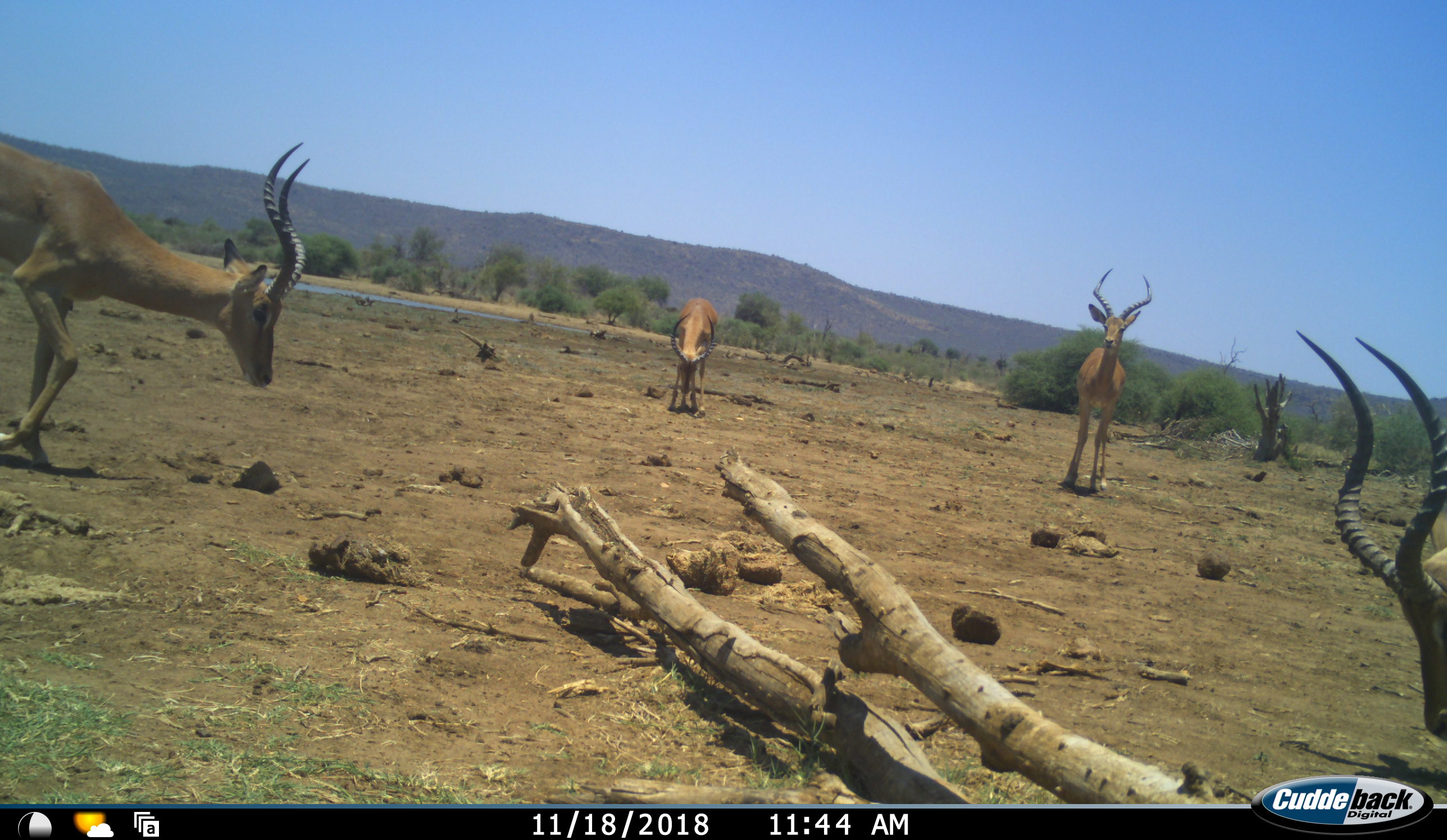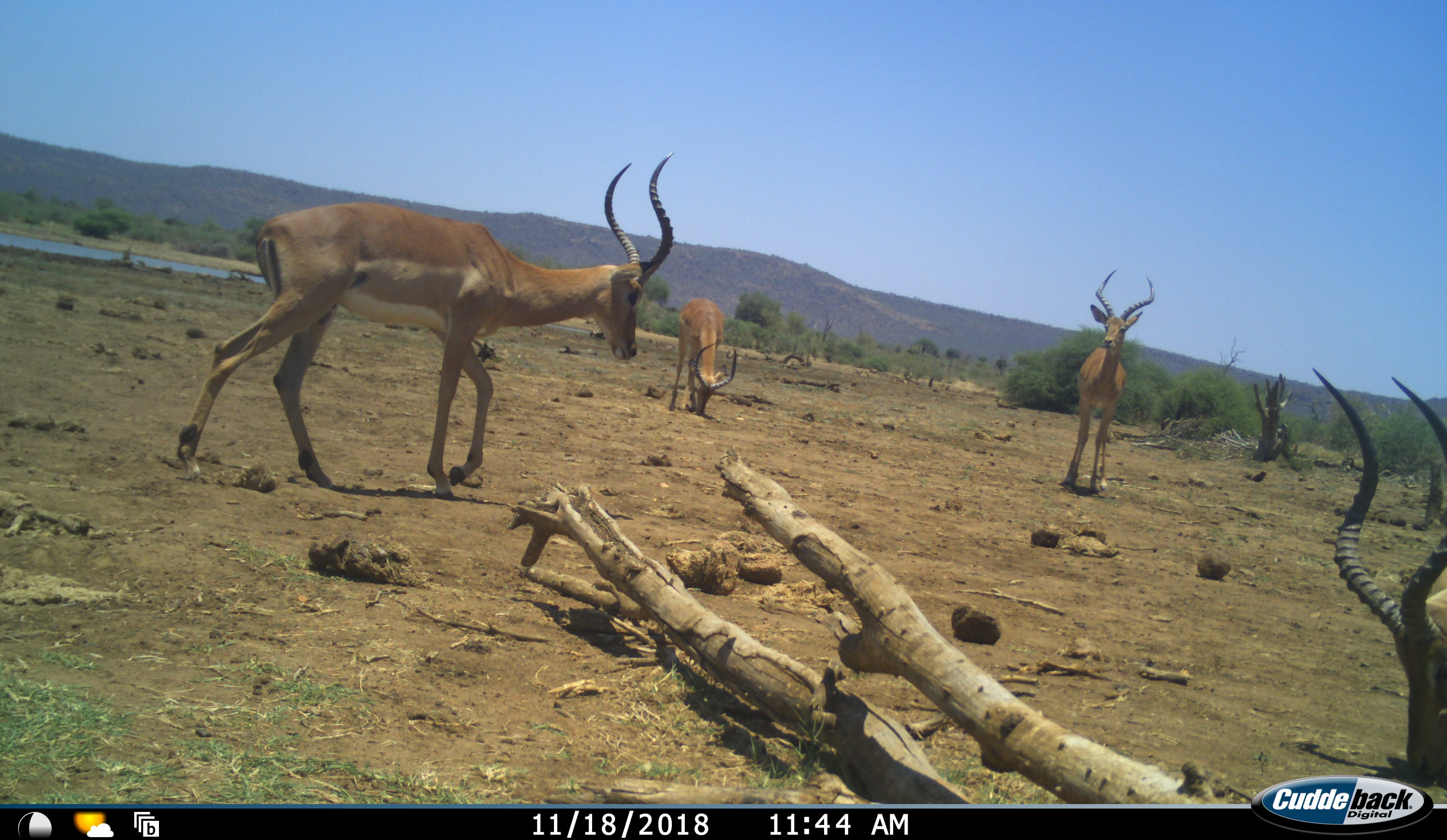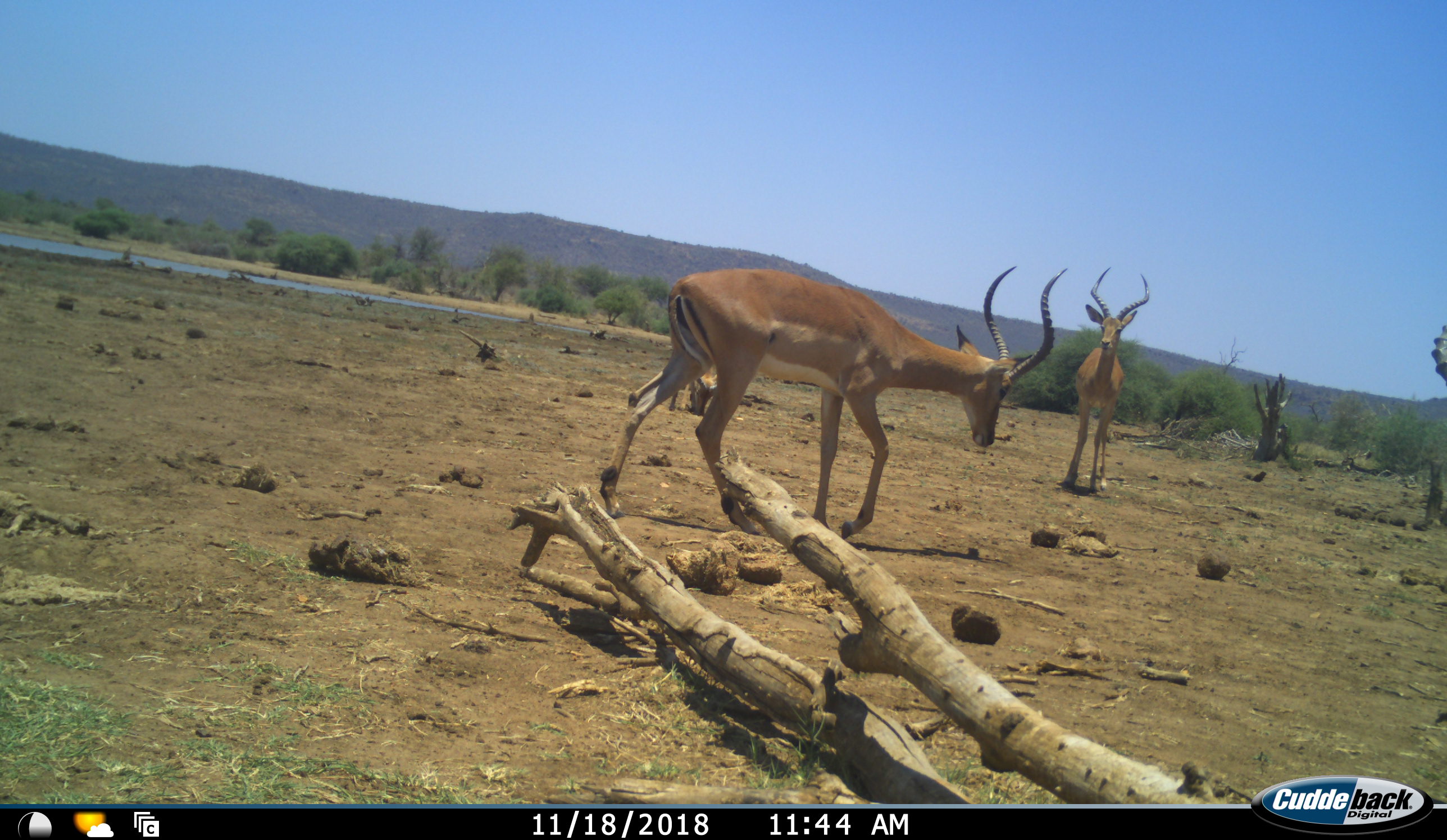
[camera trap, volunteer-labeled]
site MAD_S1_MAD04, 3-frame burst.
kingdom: Animalia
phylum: Chordata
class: Mammalia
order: Artiodactyla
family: Bovidae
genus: Aepyceros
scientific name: Aepyceros melampus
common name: impala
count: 4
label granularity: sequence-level